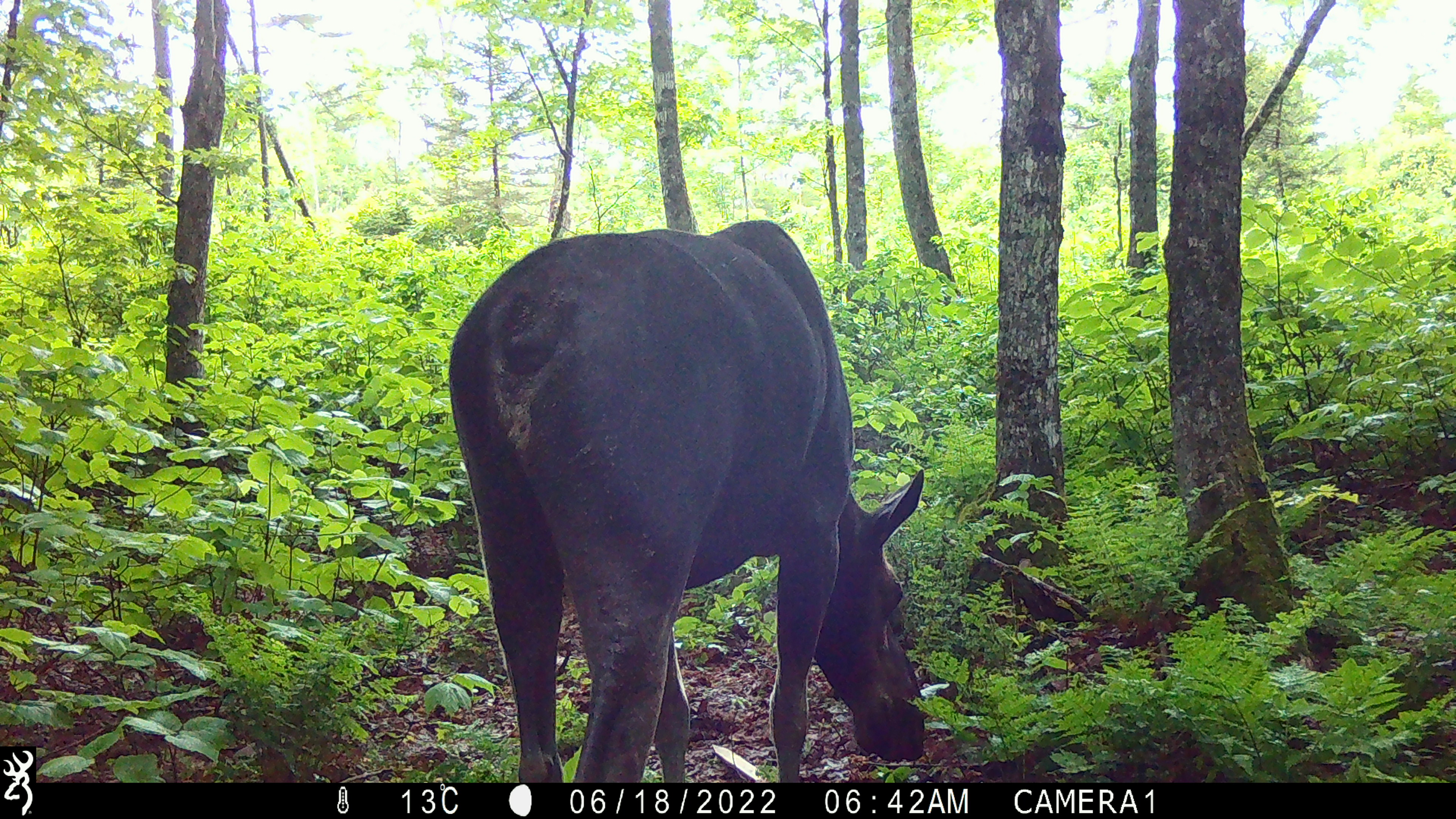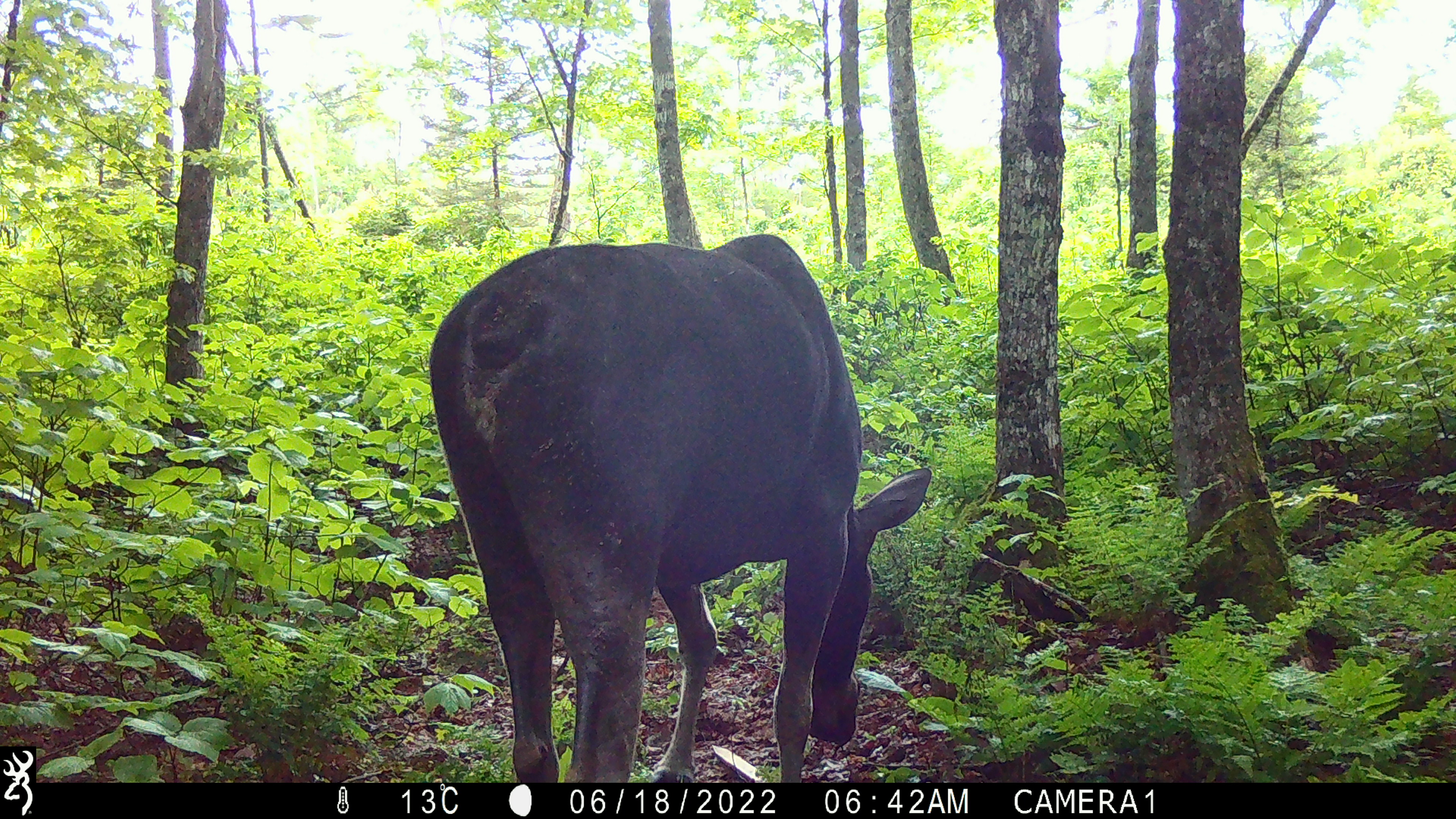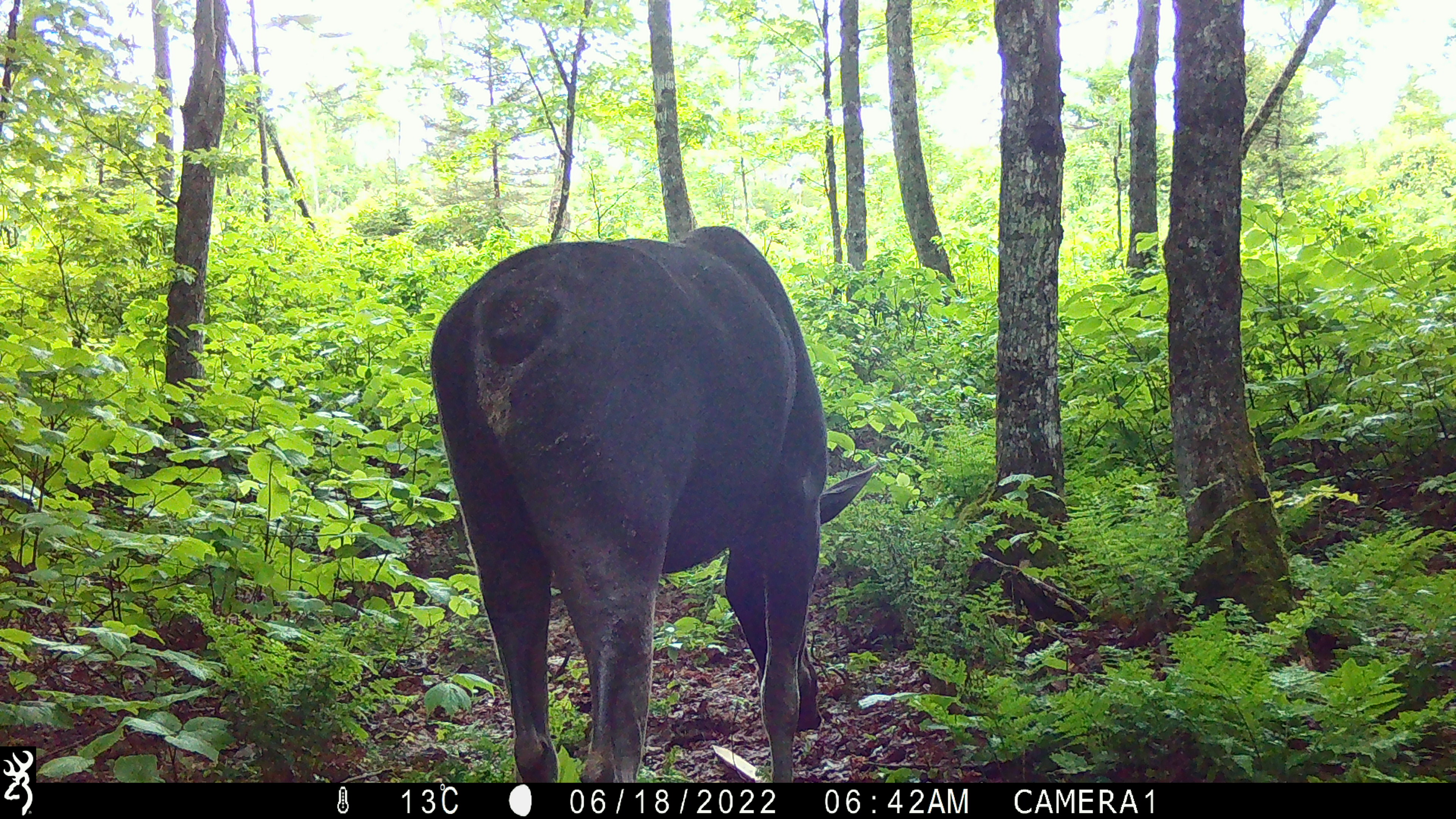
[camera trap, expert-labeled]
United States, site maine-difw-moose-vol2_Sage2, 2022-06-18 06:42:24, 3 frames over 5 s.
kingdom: Animalia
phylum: Chordata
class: Mammalia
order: Artiodactyla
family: Cervidae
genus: Alces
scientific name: Alces alces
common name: moose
Moose (Alces alces).